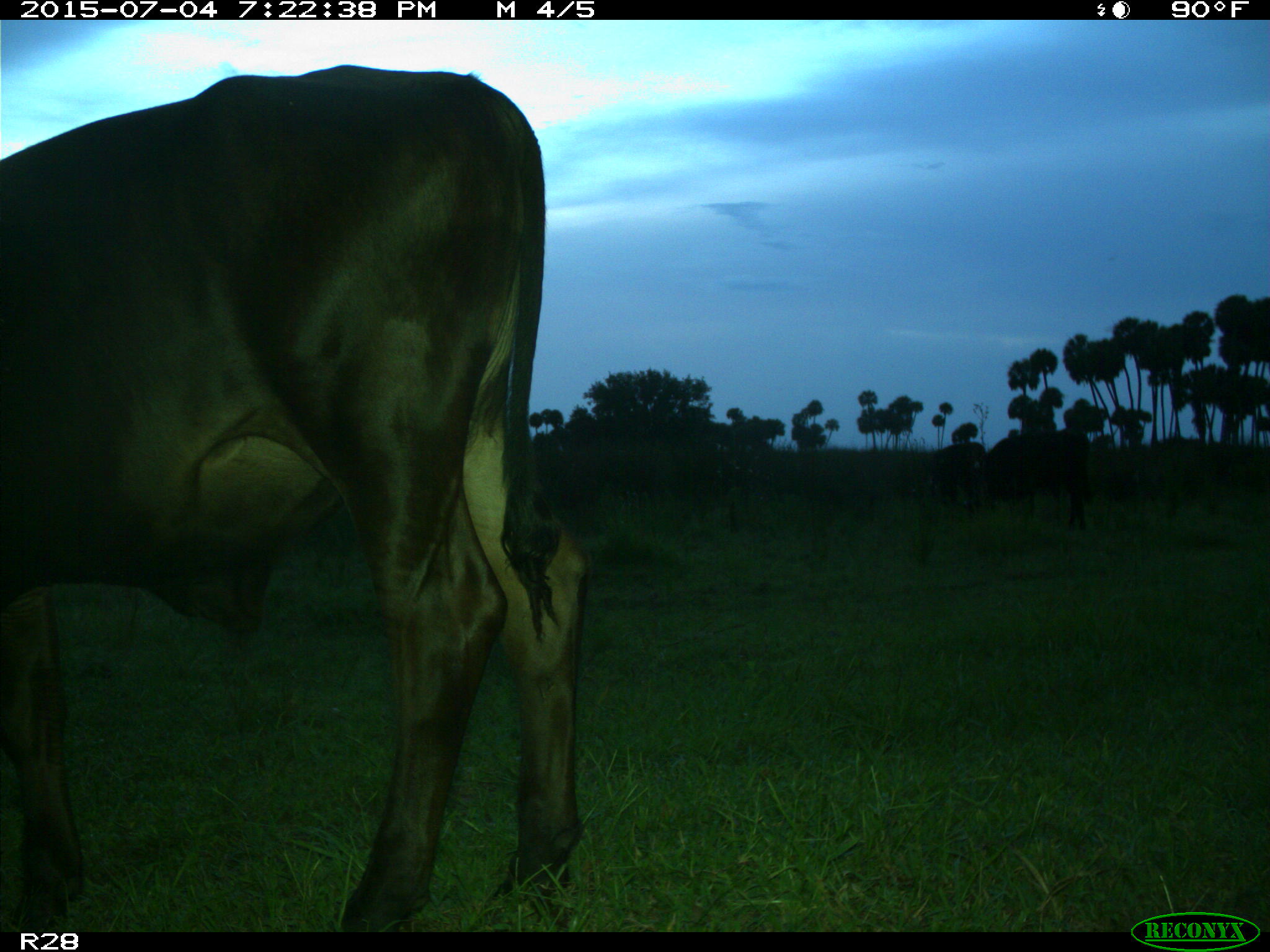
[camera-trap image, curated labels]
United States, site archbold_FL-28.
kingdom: Animalia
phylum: Chordata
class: Mammalia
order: Artiodactyla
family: Bovidae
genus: Bos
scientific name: Bos taurus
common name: domestic cow